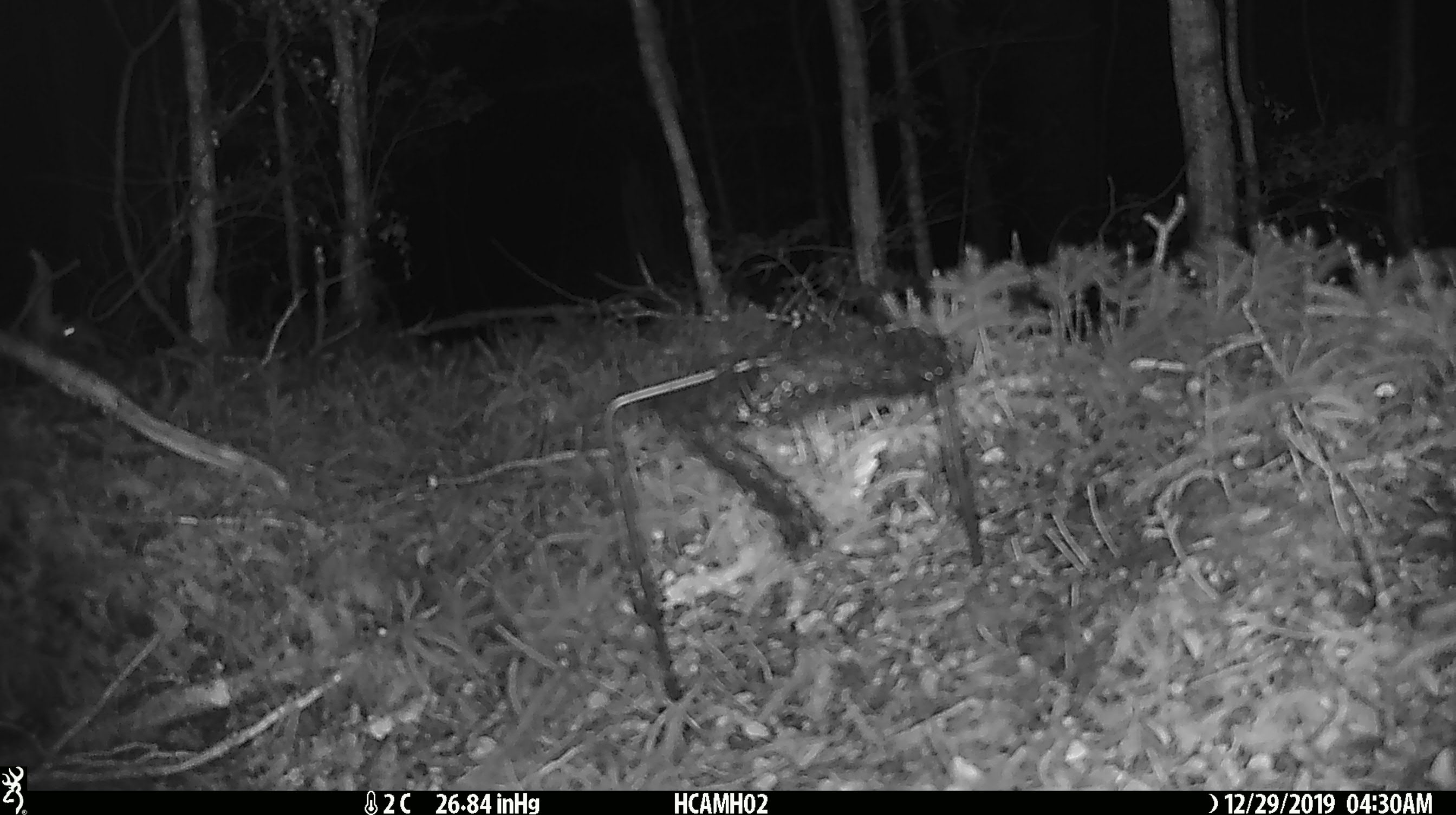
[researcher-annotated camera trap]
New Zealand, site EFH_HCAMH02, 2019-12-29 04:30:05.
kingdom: Animalia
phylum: Chordata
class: Mammalia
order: Rodentia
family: Muridae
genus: Mus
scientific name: Mus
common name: mouse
Mouse (Mus).